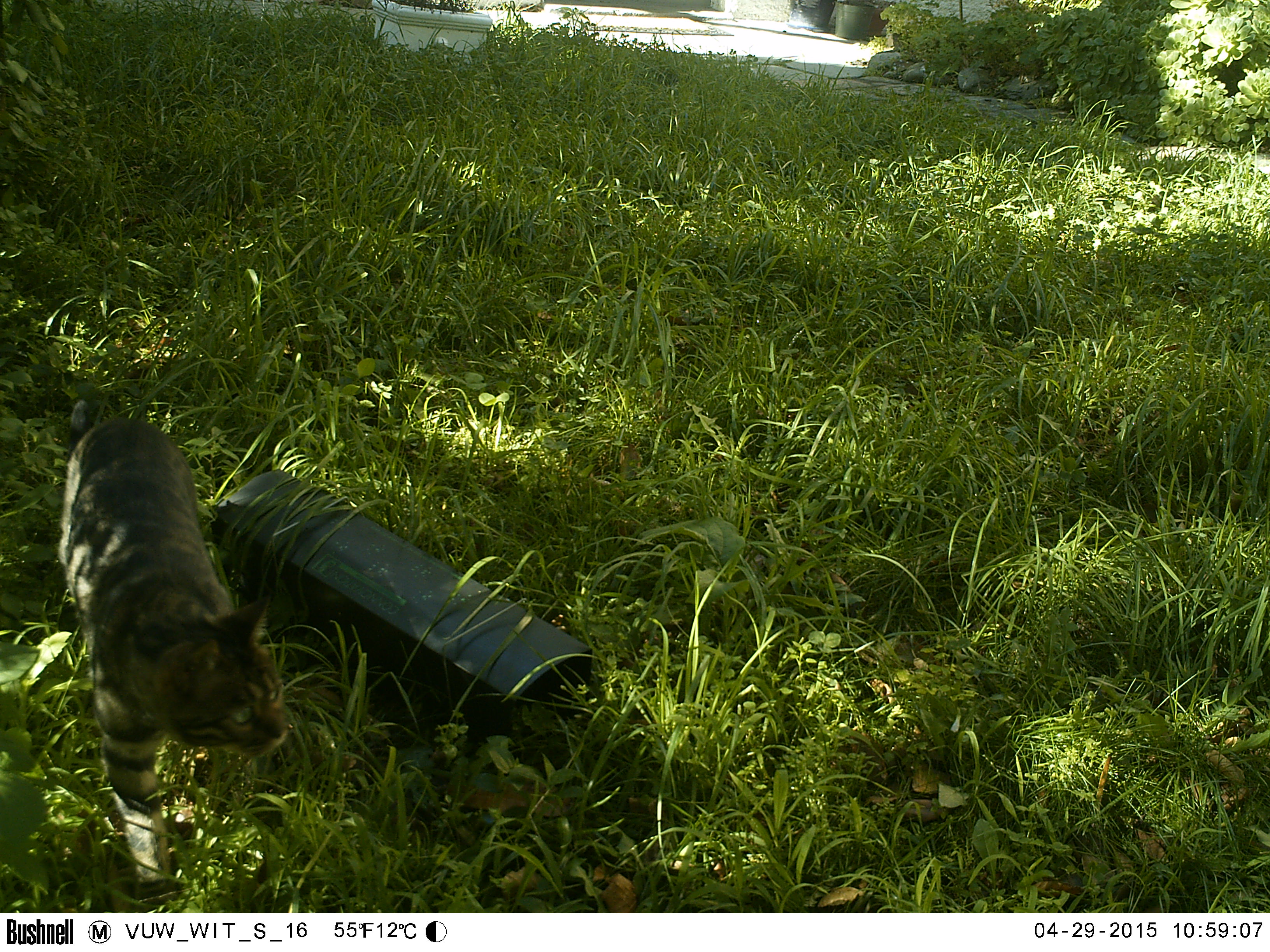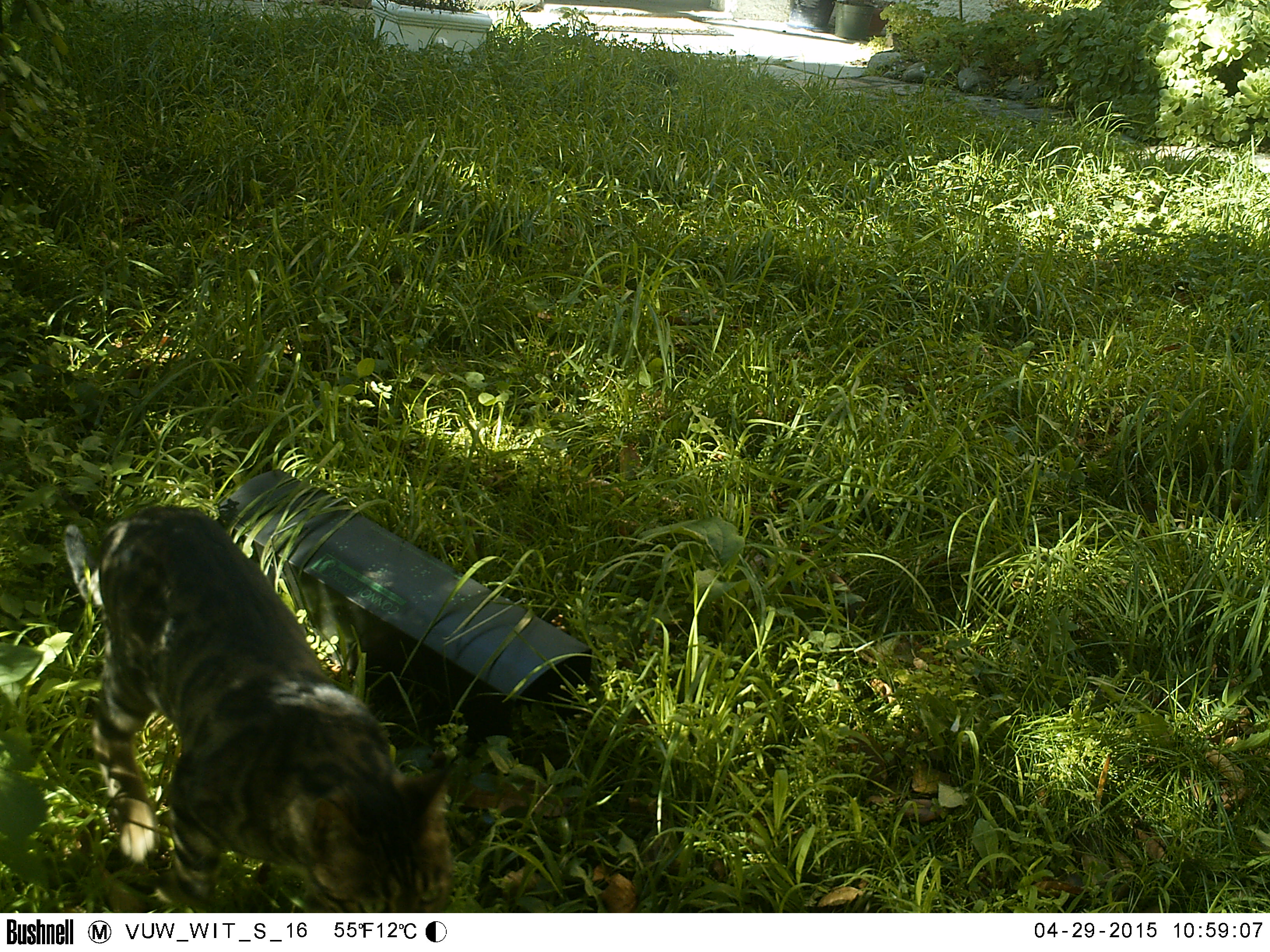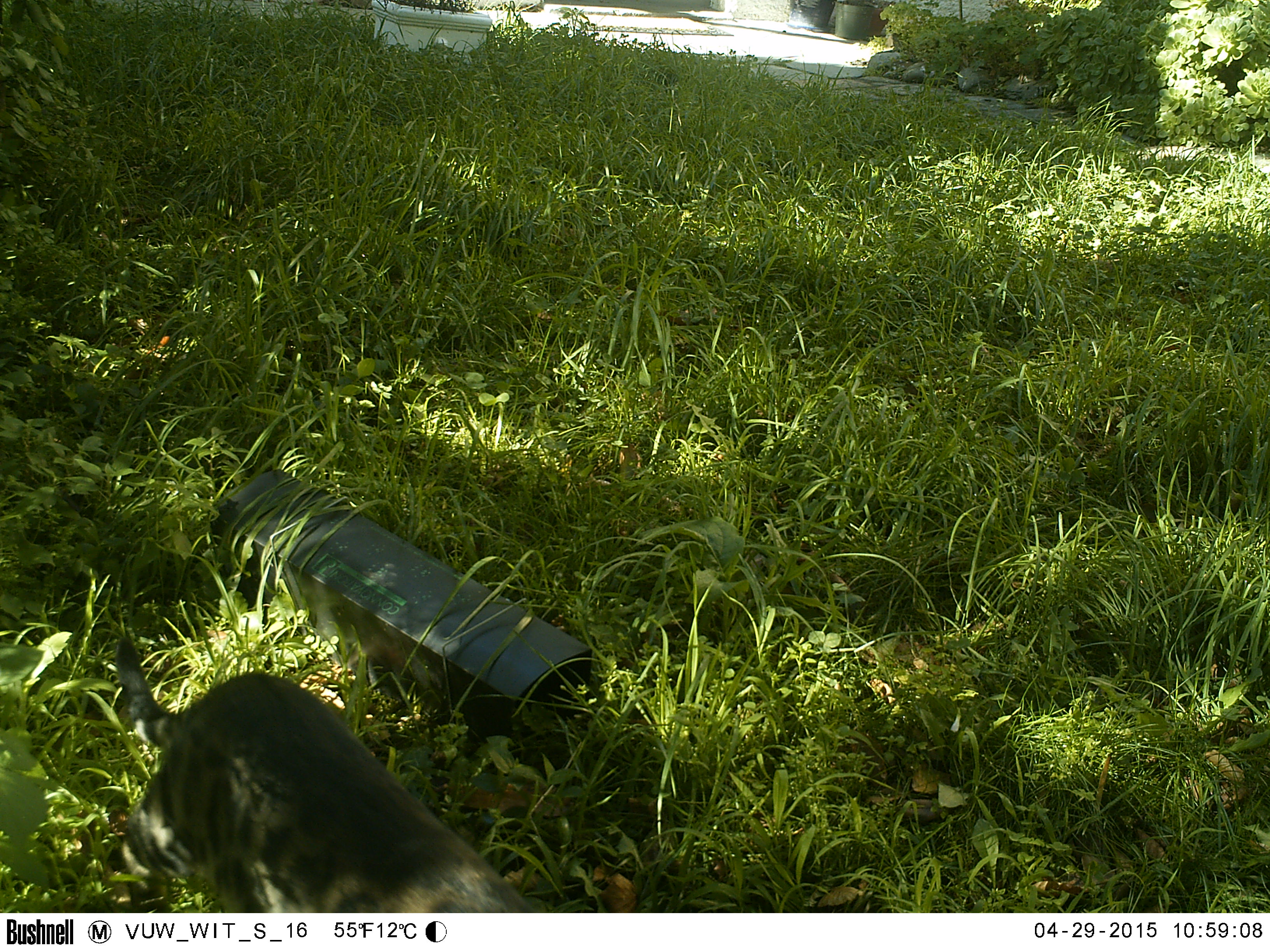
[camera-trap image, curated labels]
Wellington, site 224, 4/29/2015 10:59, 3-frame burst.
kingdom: Animalia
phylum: Chordata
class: Mammalia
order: Carnivora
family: Felidae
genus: Felis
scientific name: Felis catus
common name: cat